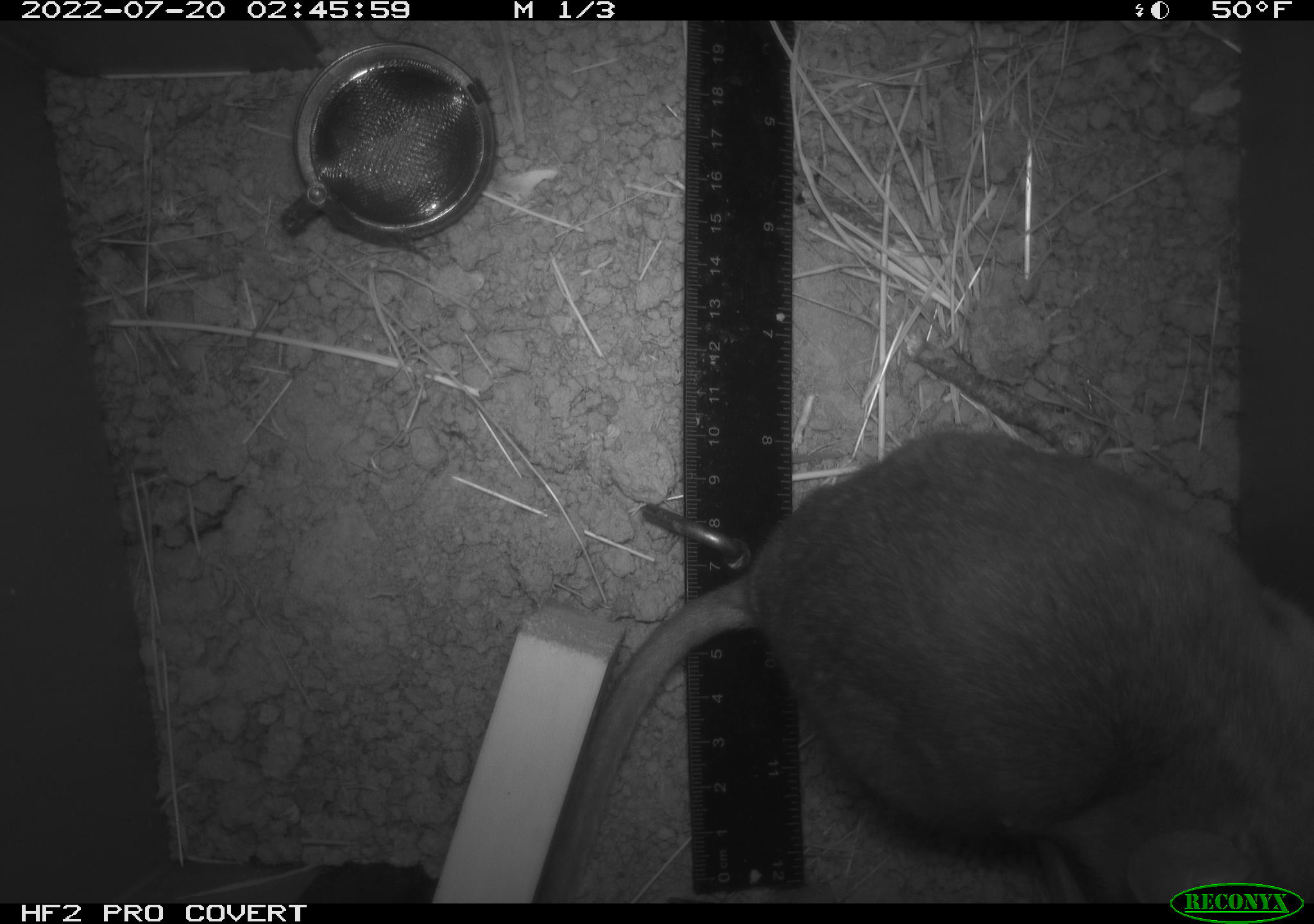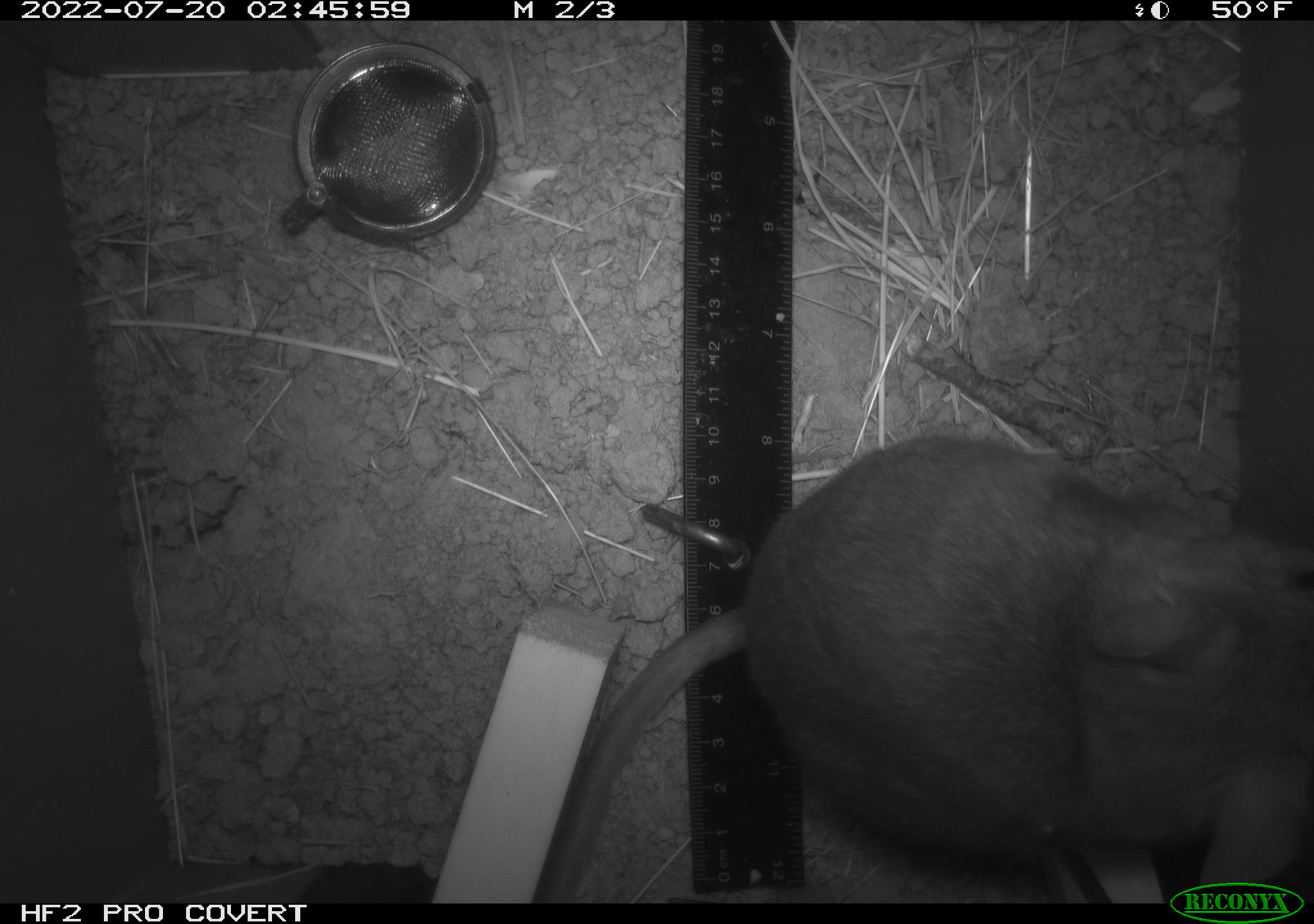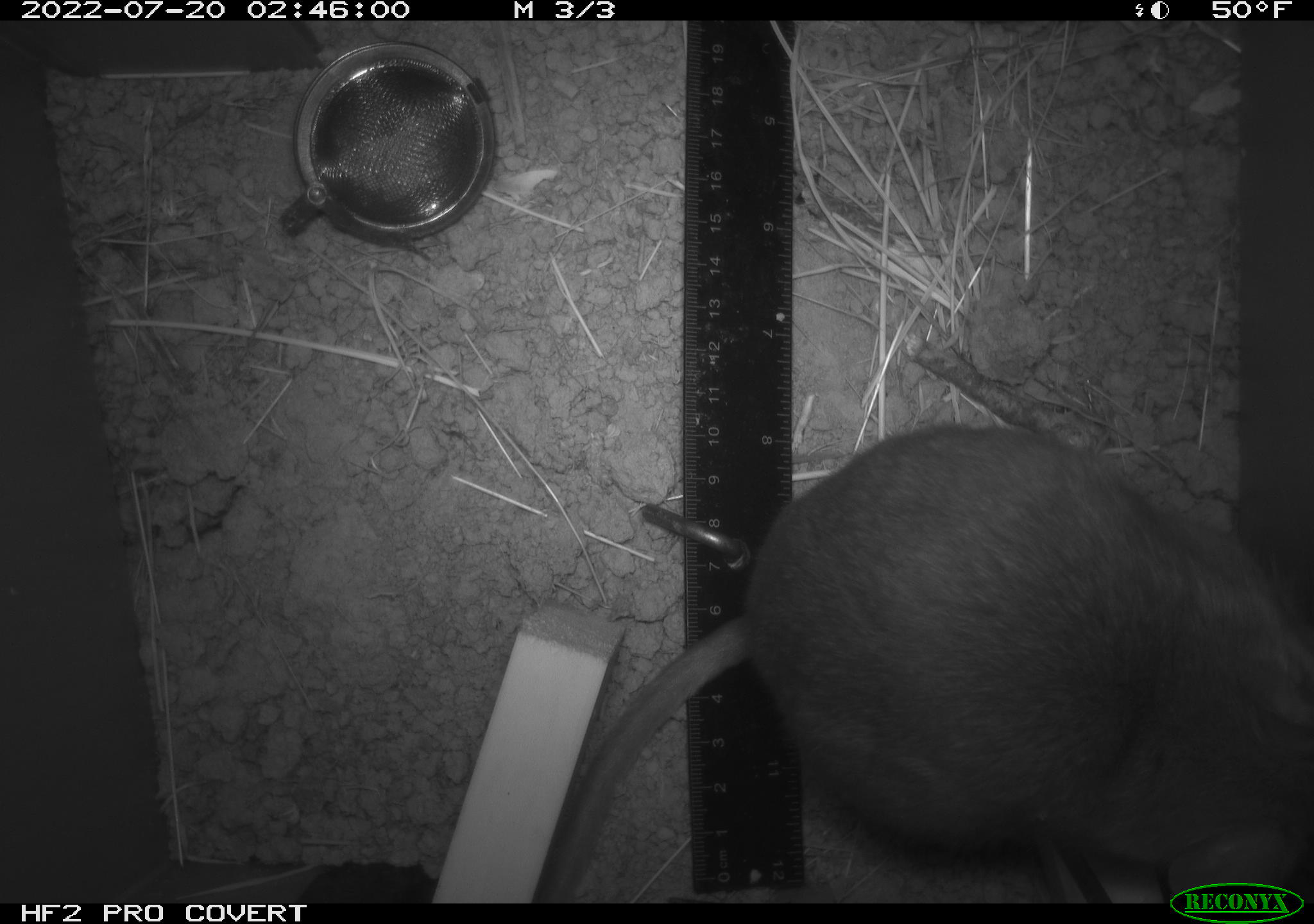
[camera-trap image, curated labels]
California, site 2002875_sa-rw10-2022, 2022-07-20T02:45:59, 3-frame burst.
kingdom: Animalia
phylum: Chordata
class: Mammalia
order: Rodentia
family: Cricetidae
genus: Neotoma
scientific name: Neotoma fuscipes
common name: dusky-footed woodrat